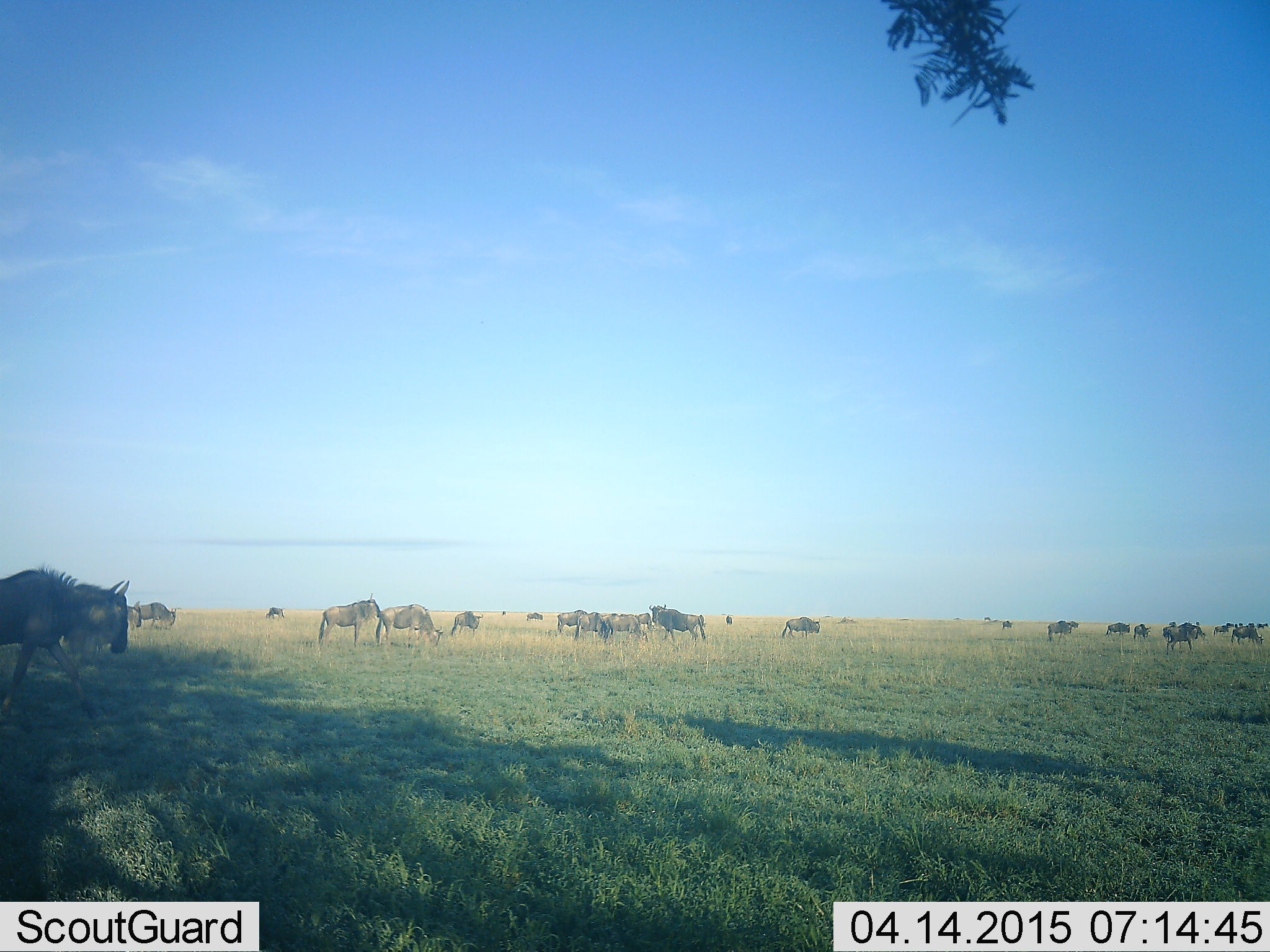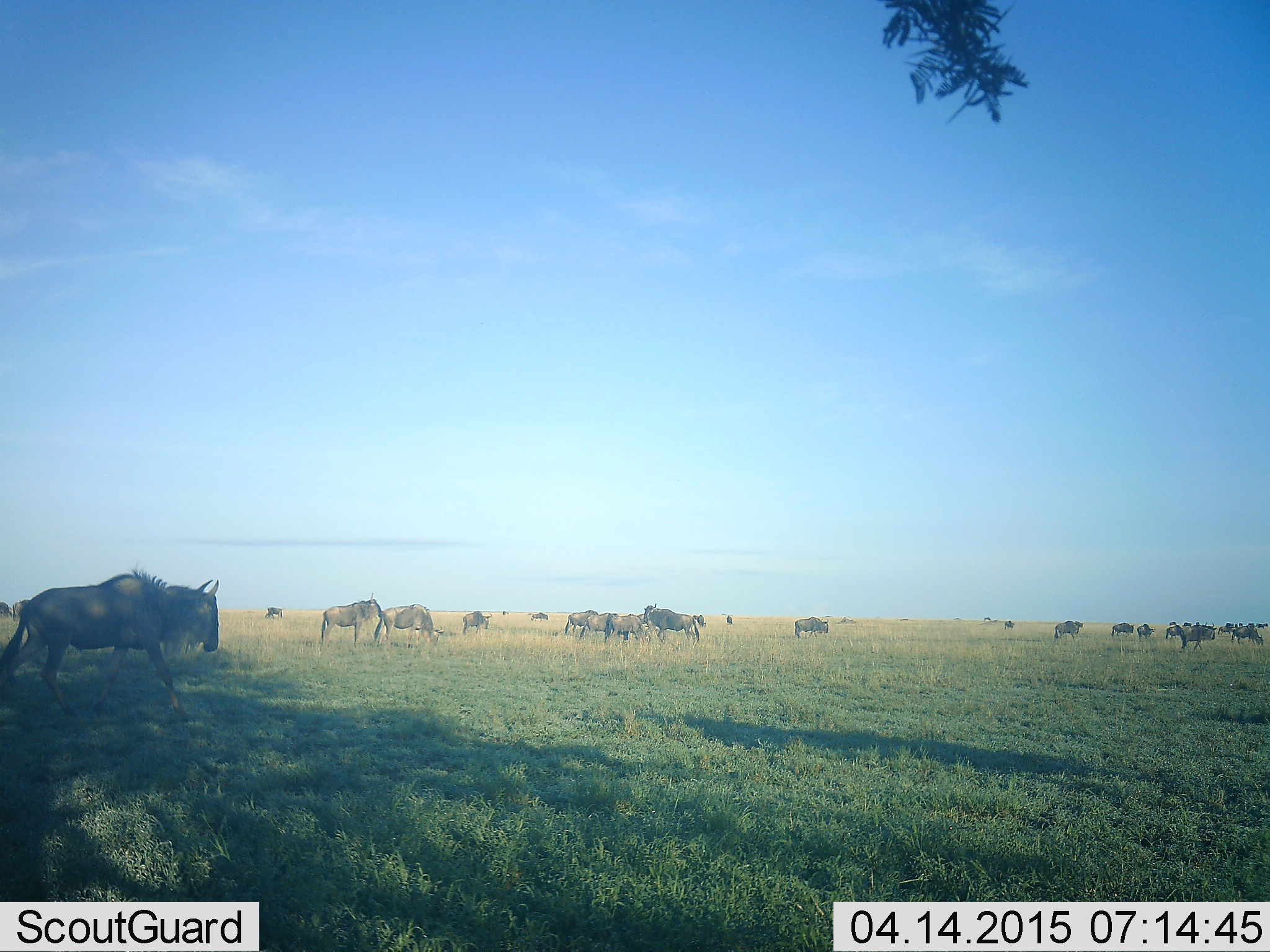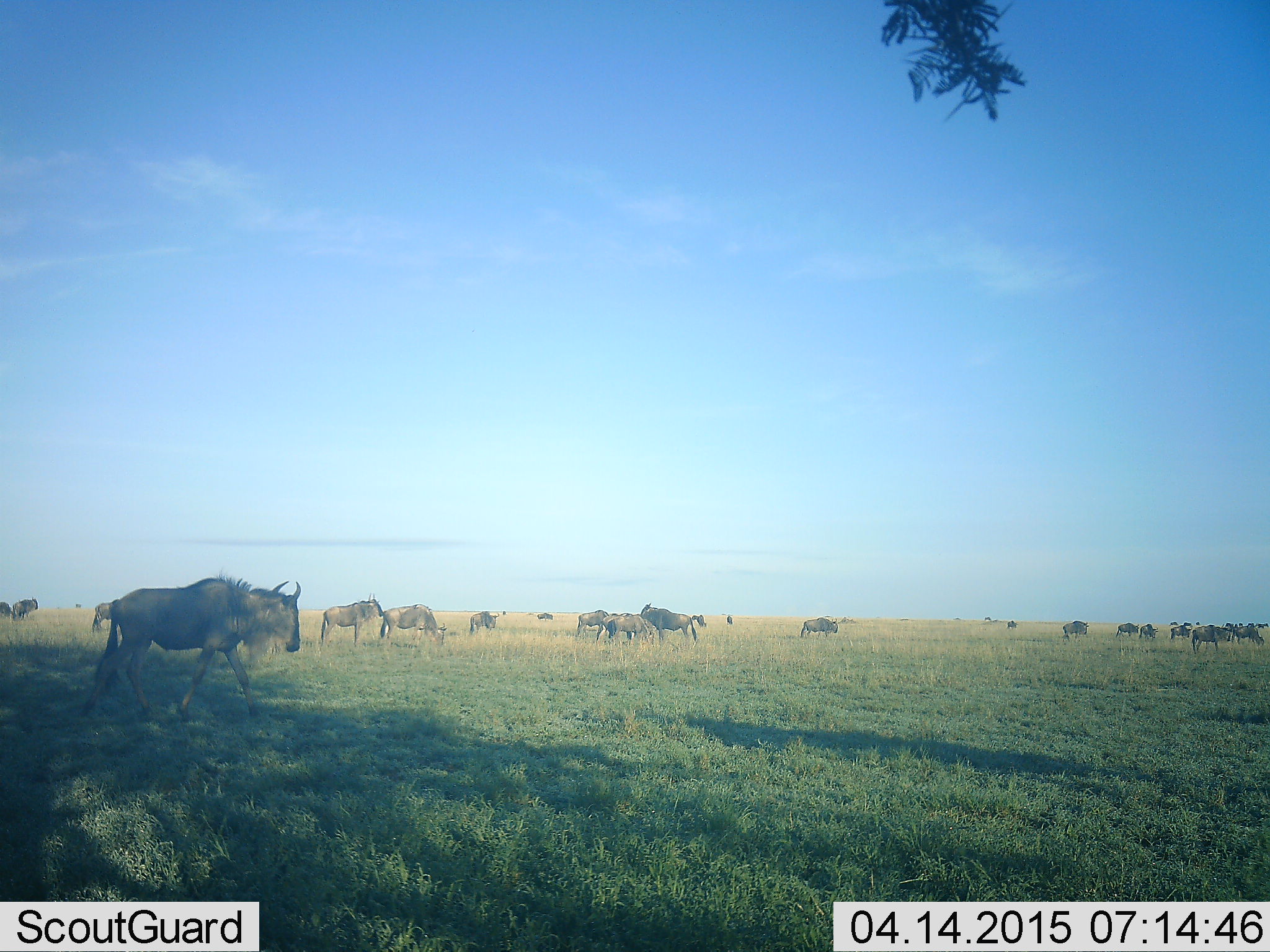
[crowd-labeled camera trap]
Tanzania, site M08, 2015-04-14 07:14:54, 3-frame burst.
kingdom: Animalia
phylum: Chordata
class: Mammalia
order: Artiodactyla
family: Bovidae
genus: Connochaetes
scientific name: Connochaetes taurinus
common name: blue wildebeest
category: wildebeest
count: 11-50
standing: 64%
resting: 0%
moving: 82%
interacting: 9%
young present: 0%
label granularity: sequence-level